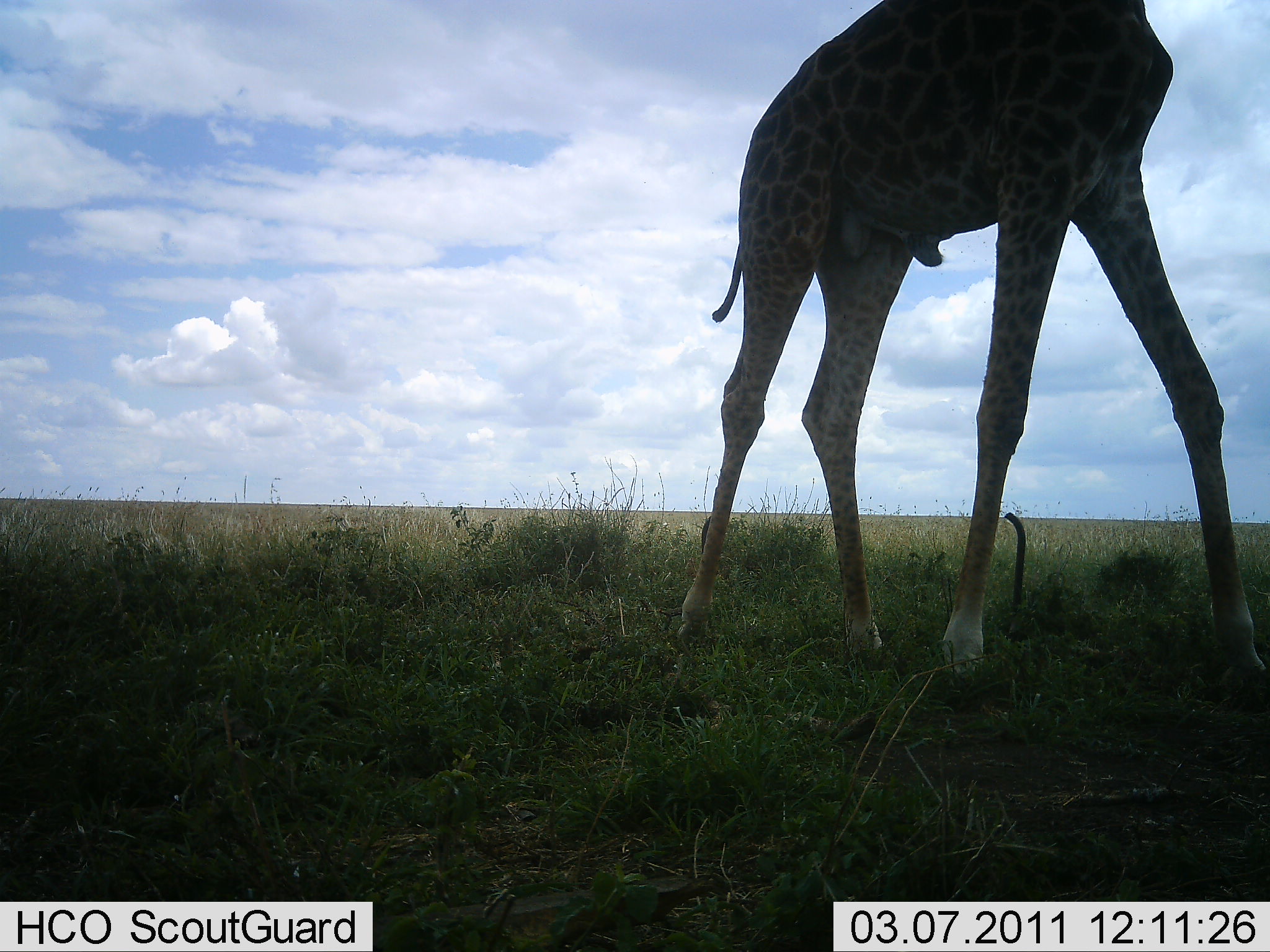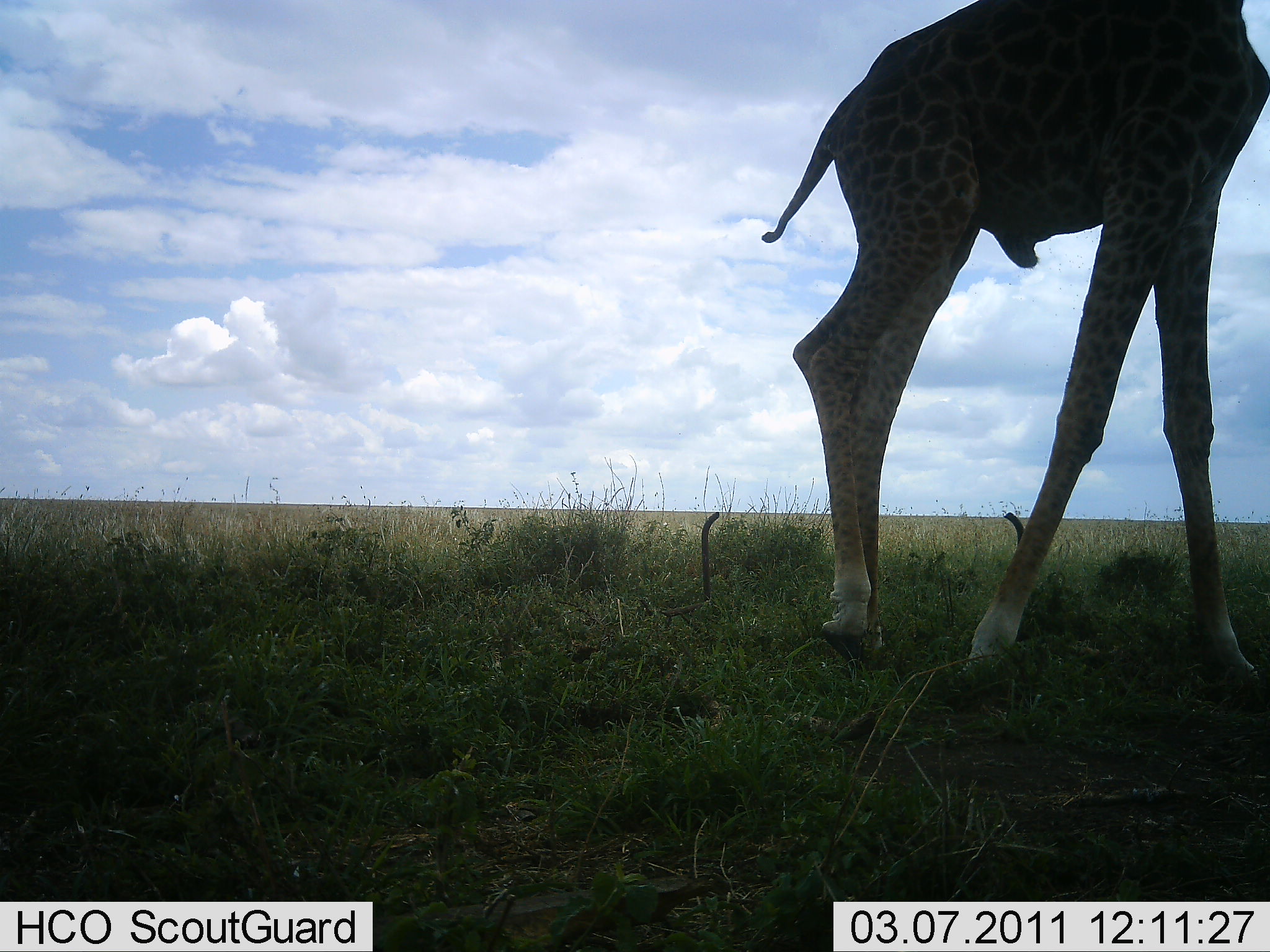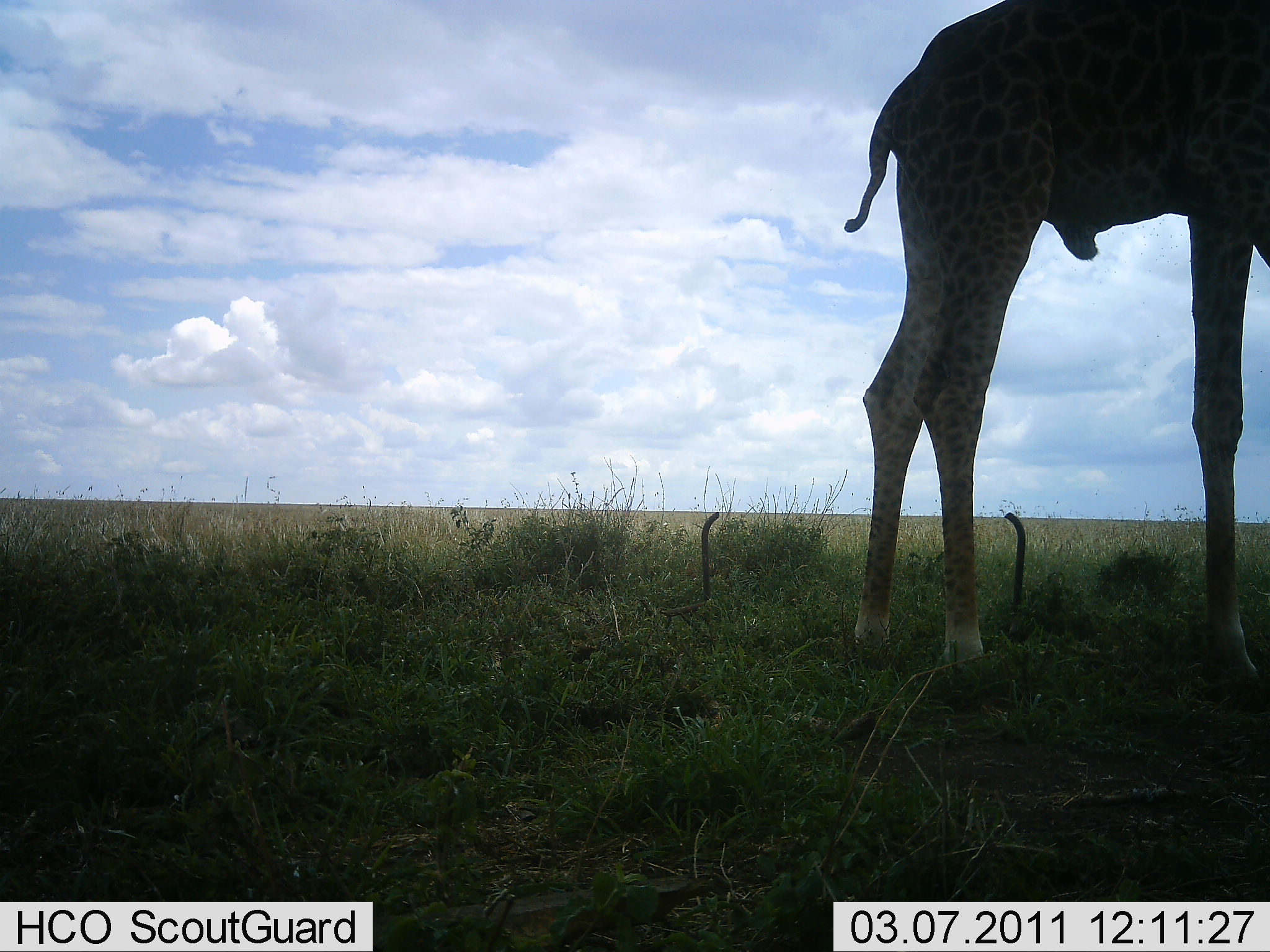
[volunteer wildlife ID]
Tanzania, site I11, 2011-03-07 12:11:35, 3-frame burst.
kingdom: Animalia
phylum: Chordata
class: Mammalia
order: Artiodactyla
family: Giraffidae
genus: Giraffa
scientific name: Giraffa camelopardalis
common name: giraffe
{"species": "giraffe (Giraffa camelopardalis)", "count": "1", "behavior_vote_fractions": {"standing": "10%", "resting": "0%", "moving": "90%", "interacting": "0%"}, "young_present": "0%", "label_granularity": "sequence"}